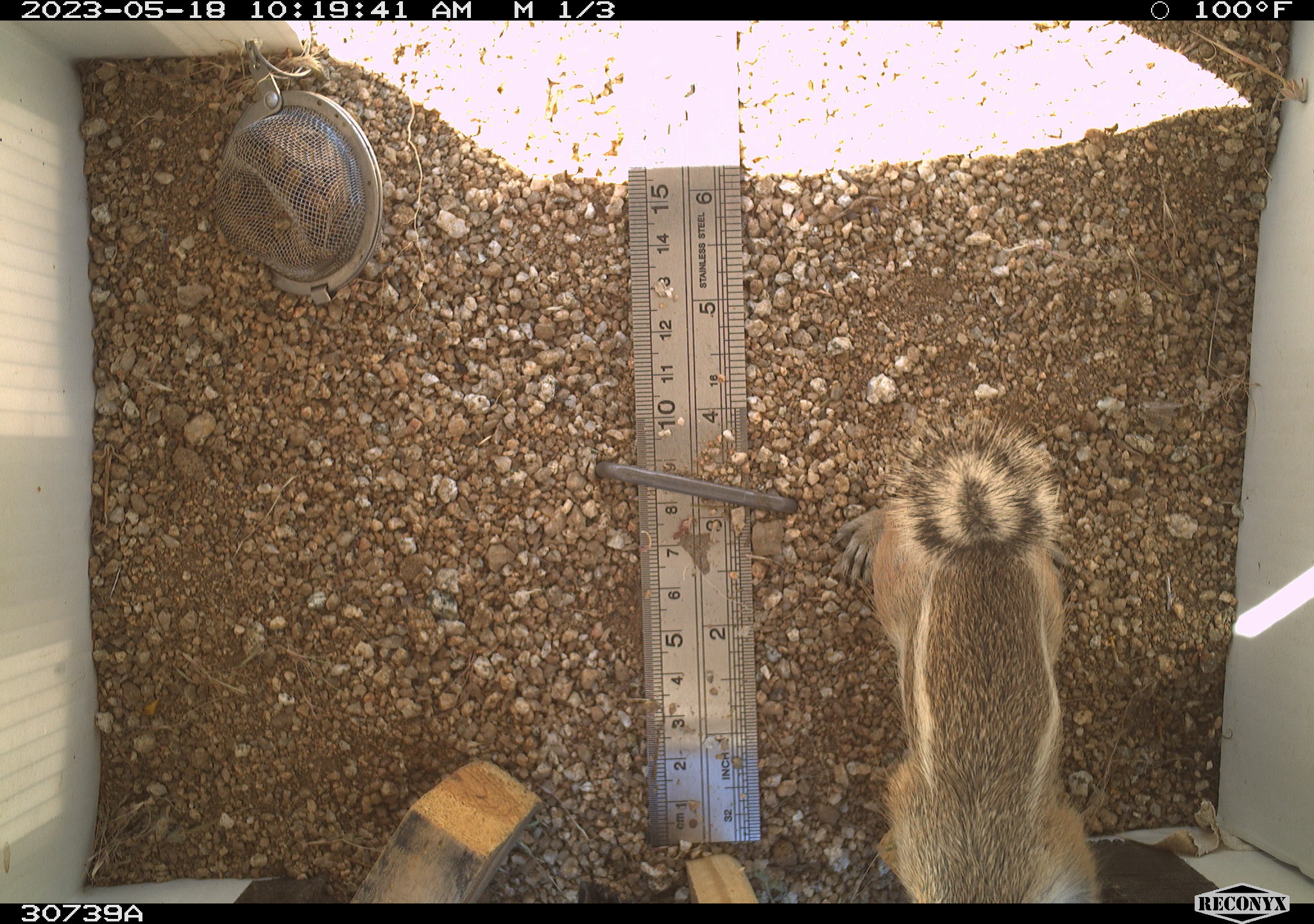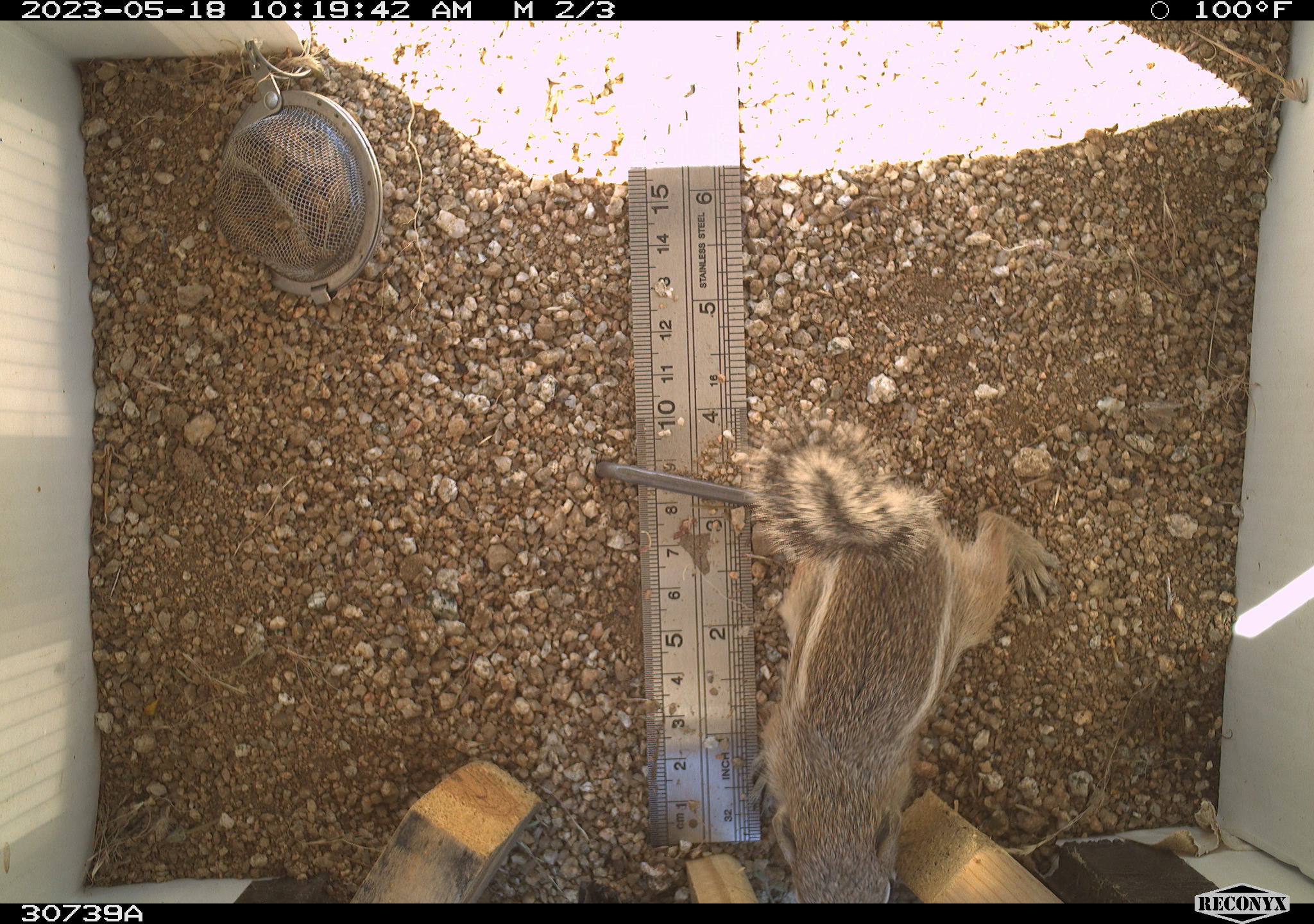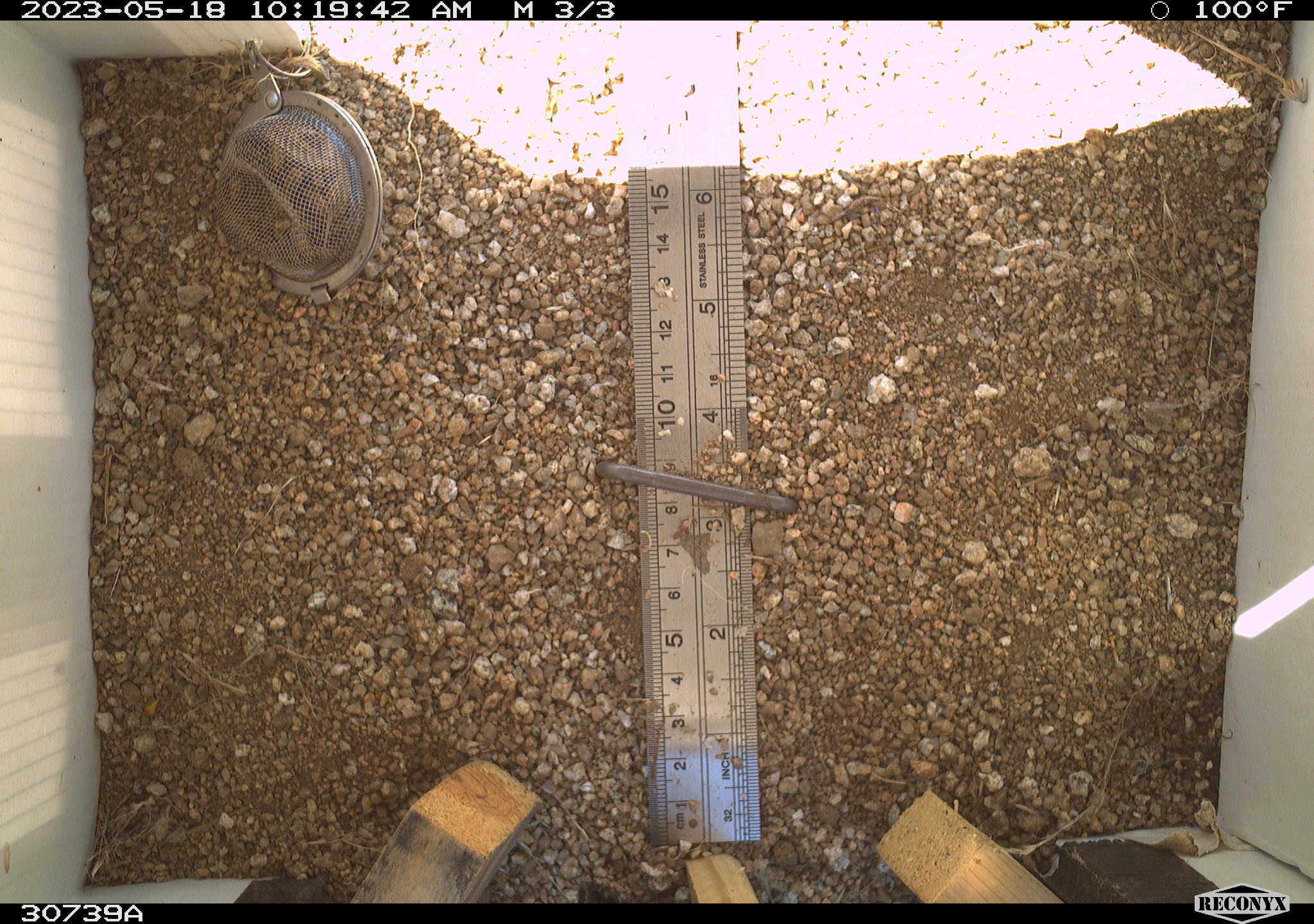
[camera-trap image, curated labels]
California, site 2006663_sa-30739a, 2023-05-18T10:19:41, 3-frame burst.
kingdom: Animalia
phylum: Chordata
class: Mammalia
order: Rodentia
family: Sciuridae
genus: Ammospermophilus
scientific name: Ammospermophilus leucurus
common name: white-tailed antelope squirrel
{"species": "white-tailed antelope squirrel (Ammospermophilus leucurus)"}